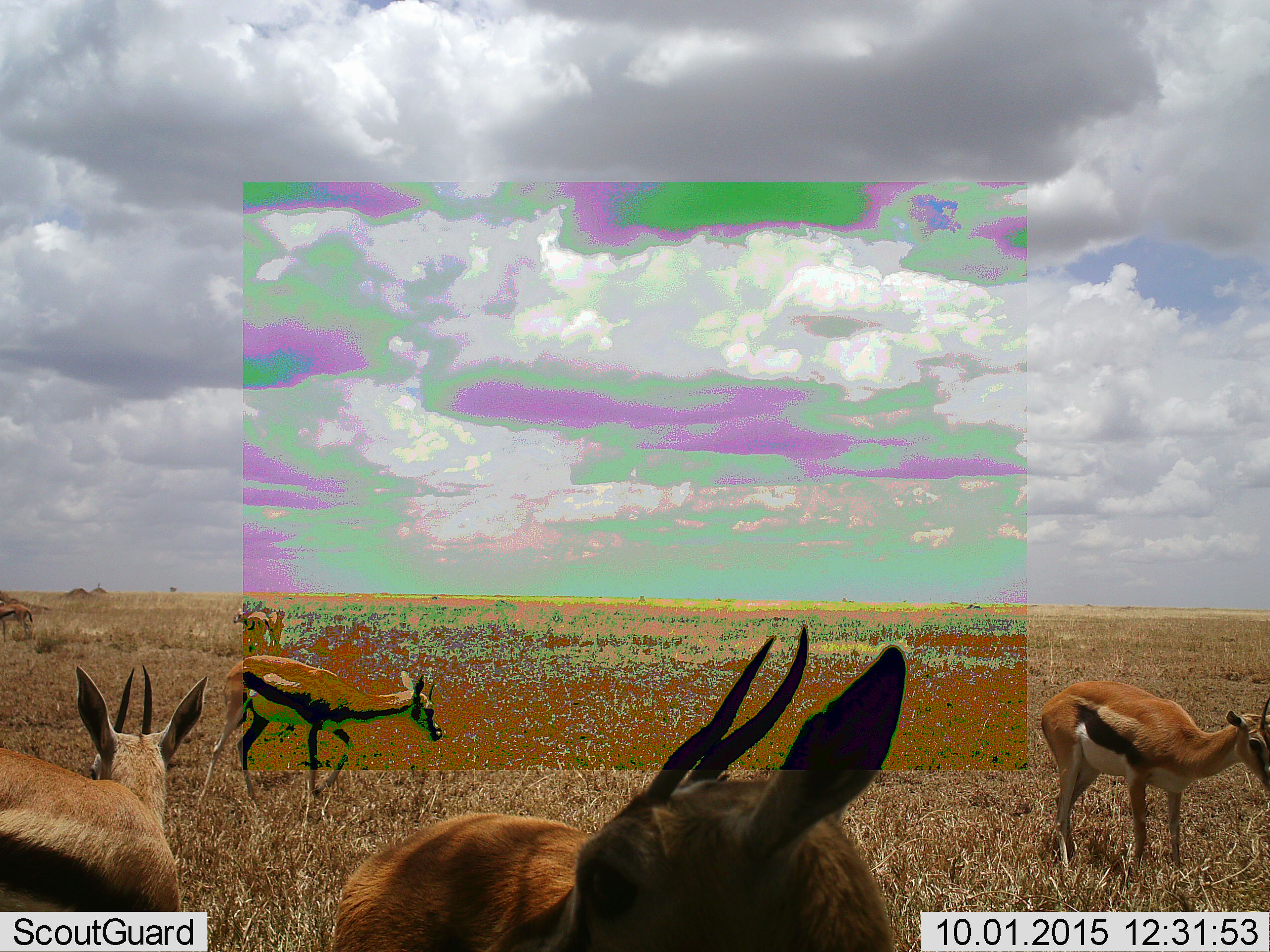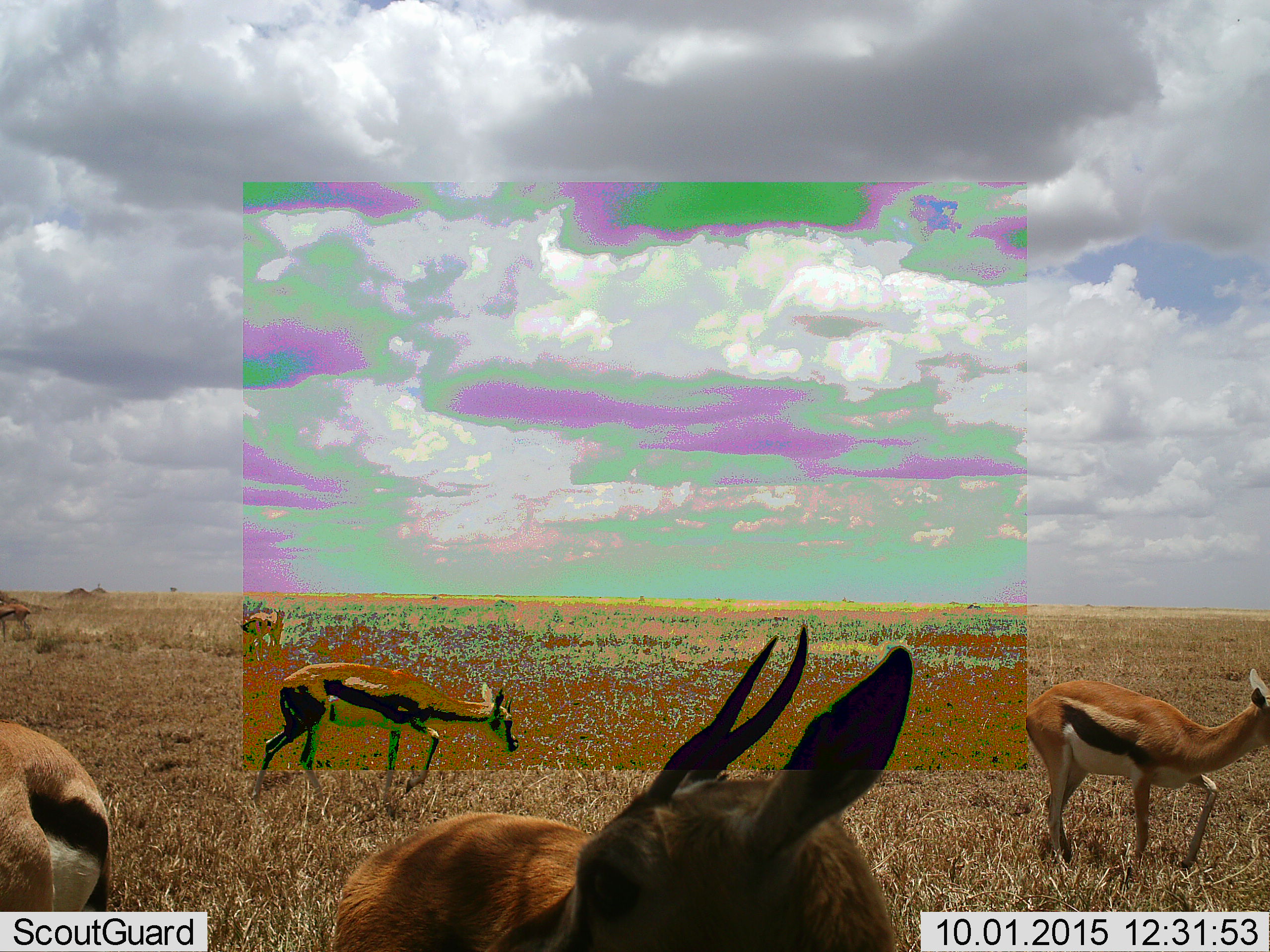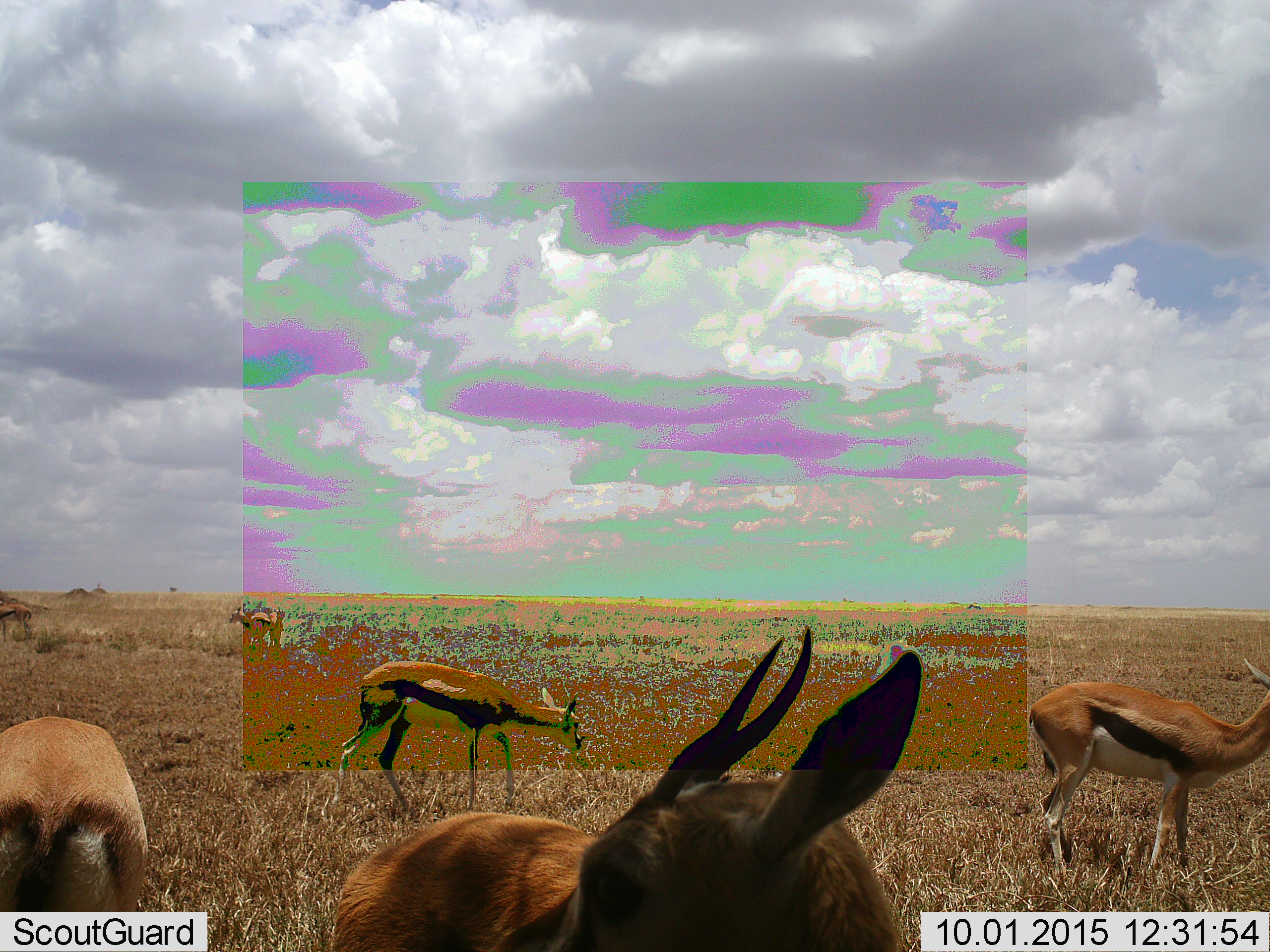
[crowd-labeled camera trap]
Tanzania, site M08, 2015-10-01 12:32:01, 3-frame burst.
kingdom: Animalia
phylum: Chordata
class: Mammalia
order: Artiodactyla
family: Bovidae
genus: Eudorcas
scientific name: Eudorcas thomsonii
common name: thomson's gazelle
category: gazellethomsons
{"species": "gazellethomsons (thomson's gazelle) (Eudorcas thomsonii)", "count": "6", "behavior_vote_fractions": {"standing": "90%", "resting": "0%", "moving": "40%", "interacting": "0%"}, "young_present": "0%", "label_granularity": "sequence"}